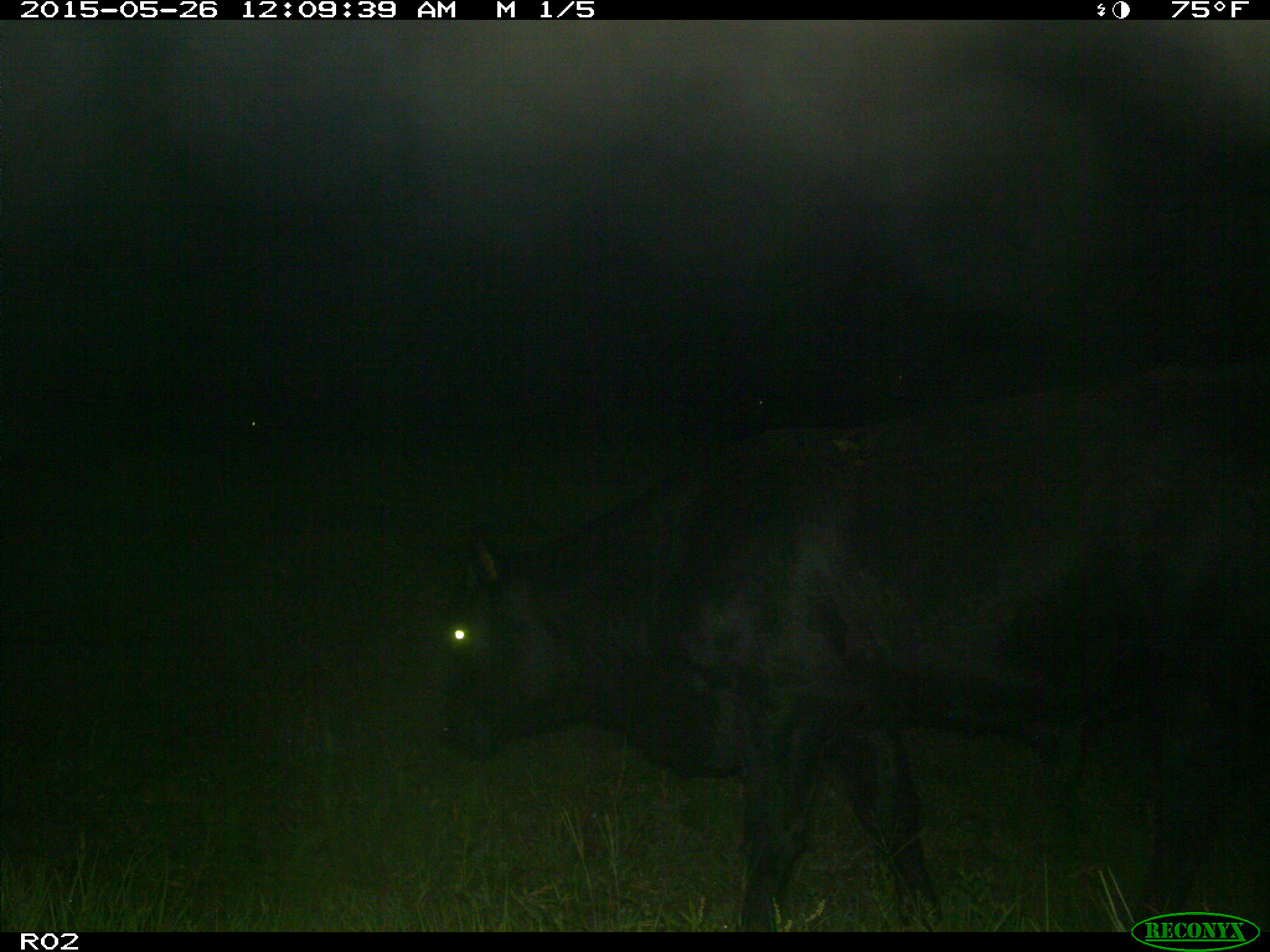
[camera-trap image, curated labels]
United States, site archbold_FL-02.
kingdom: Animalia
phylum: Chordata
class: Mammalia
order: Artiodactyla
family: Bovidae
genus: Bos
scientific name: Bos taurus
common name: domestic cow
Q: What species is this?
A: Bos taurus (domestic cow).